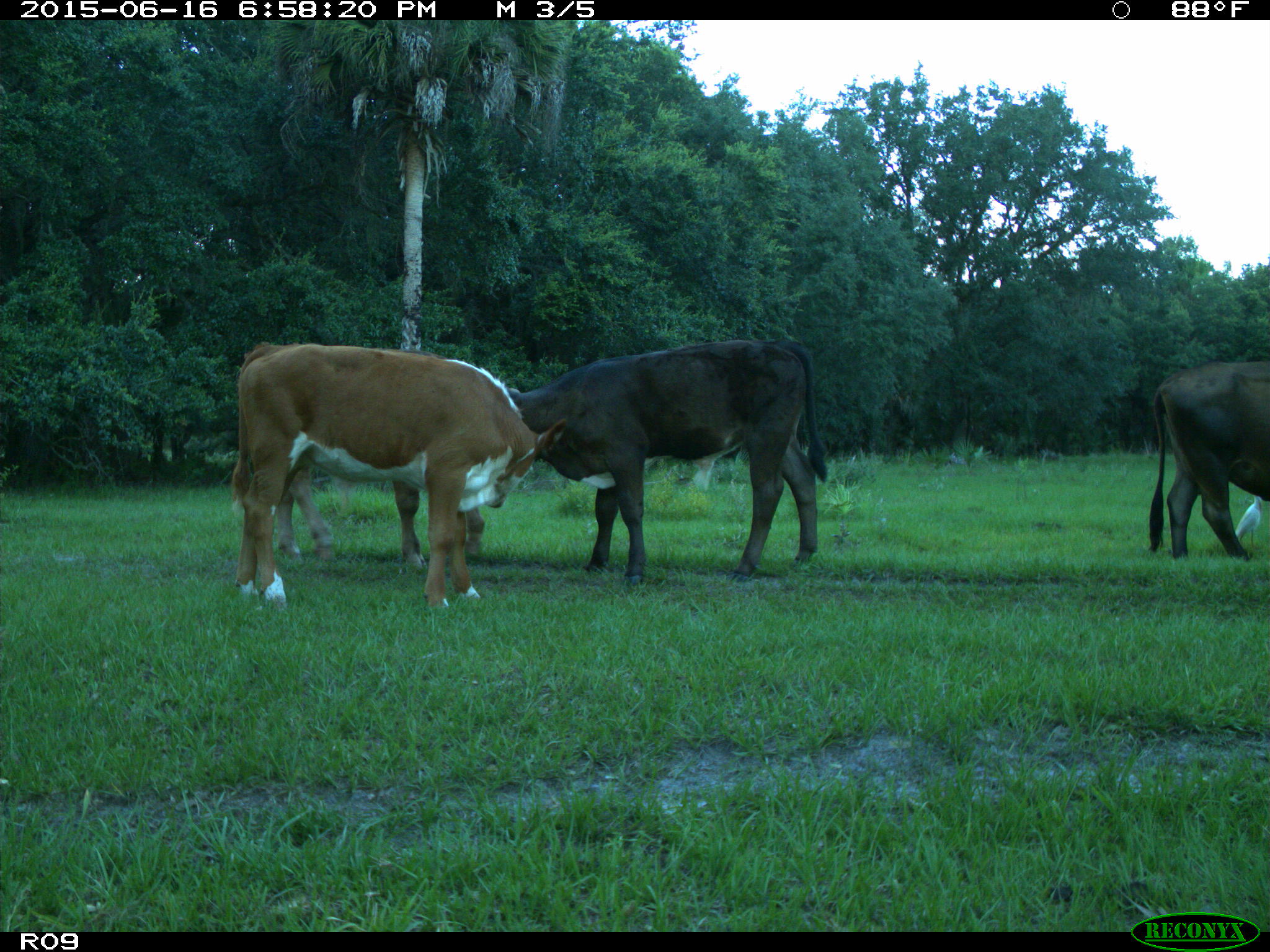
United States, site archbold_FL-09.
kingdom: Animalia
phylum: Chordata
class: Mammalia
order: Artiodactyla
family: Bovidae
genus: Bos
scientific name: Bos taurus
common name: domestic cow